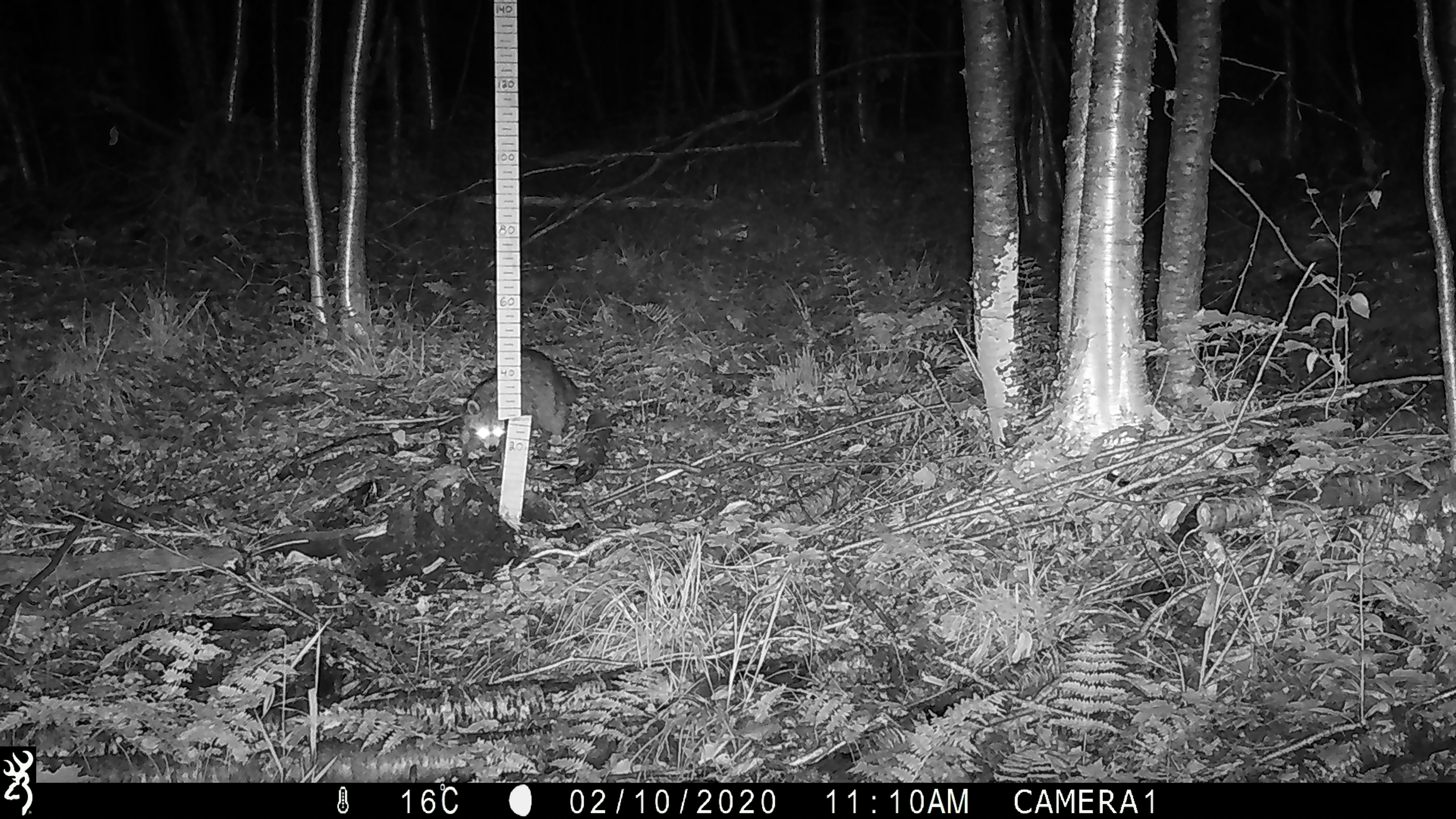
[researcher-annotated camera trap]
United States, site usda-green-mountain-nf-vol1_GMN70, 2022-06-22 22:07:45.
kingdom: Animalia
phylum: Chordata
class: Mammalia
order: Carnivora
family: Procyonidae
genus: Procyon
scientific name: Procyon lotor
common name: raccoon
Raccoon (Procyon lotor).